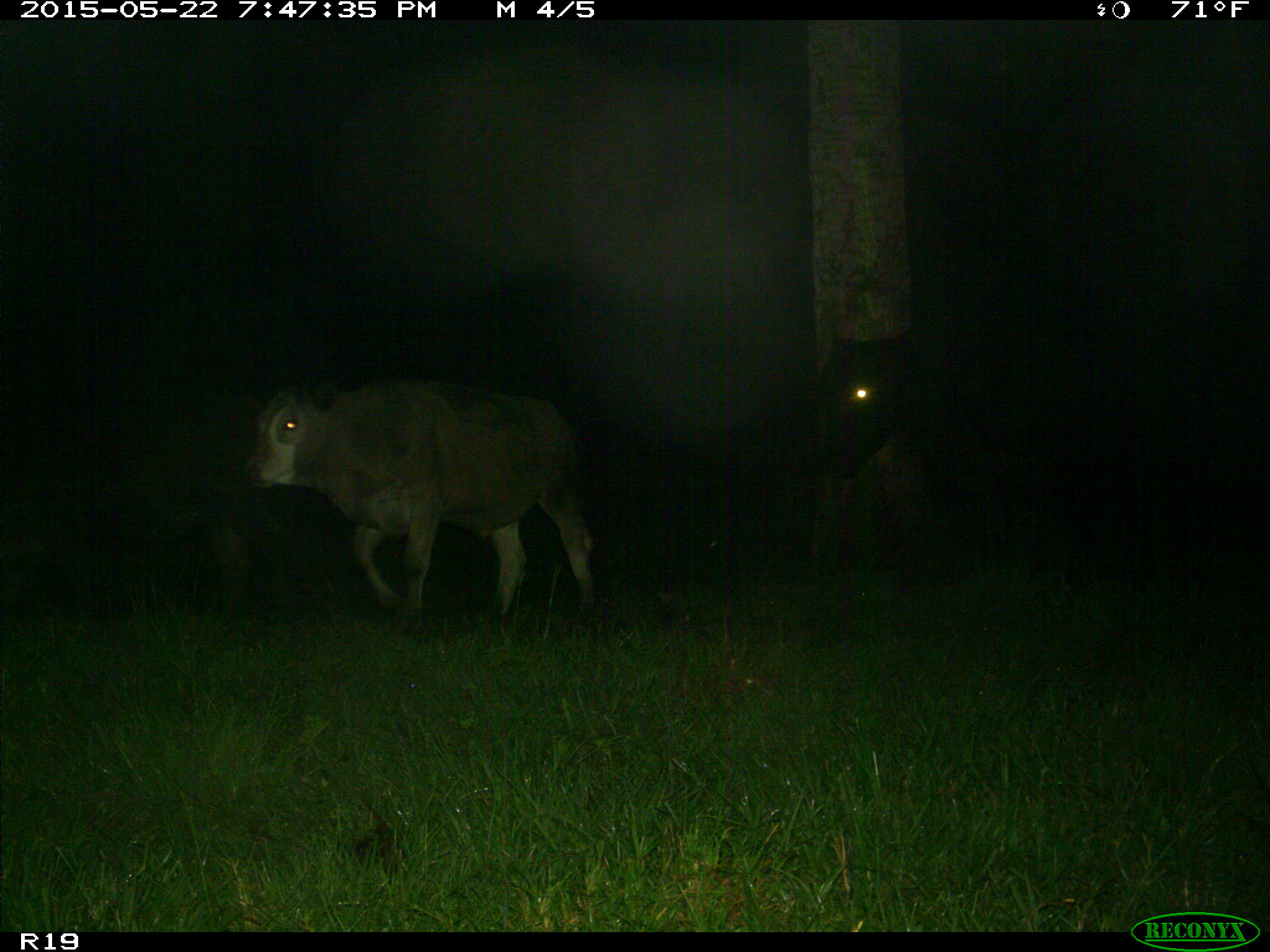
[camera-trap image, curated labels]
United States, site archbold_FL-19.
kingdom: Animalia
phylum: Chordata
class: Mammalia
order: Artiodactyla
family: Bovidae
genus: Bos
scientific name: Bos taurus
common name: domestic cow